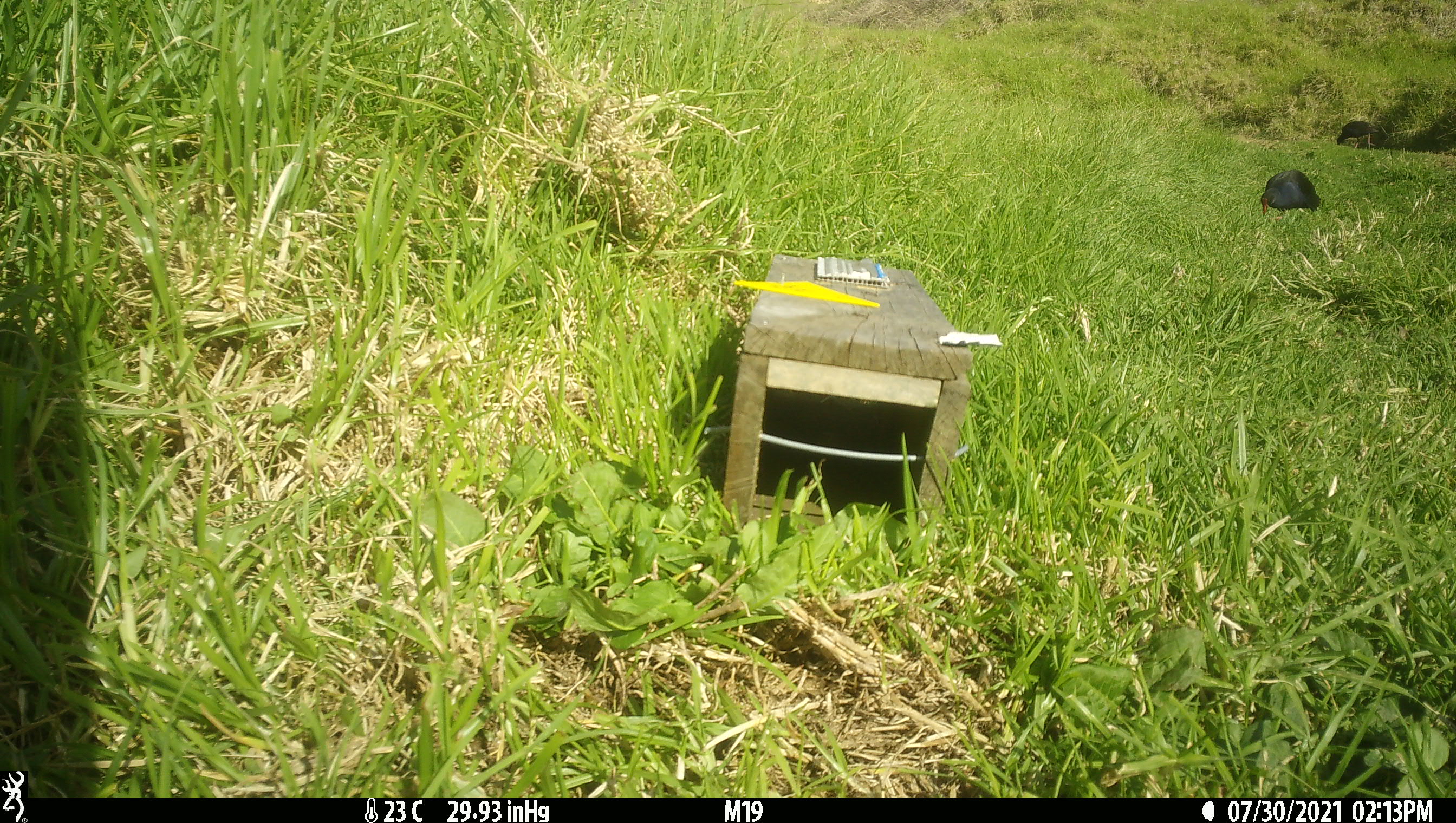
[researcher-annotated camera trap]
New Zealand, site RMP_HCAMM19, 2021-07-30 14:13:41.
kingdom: Animalia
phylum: Chordata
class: Aves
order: Gruiformes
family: Rallidae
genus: Porphyrio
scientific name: Porphyrio melanotus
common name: australasian swamphen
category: pukeko